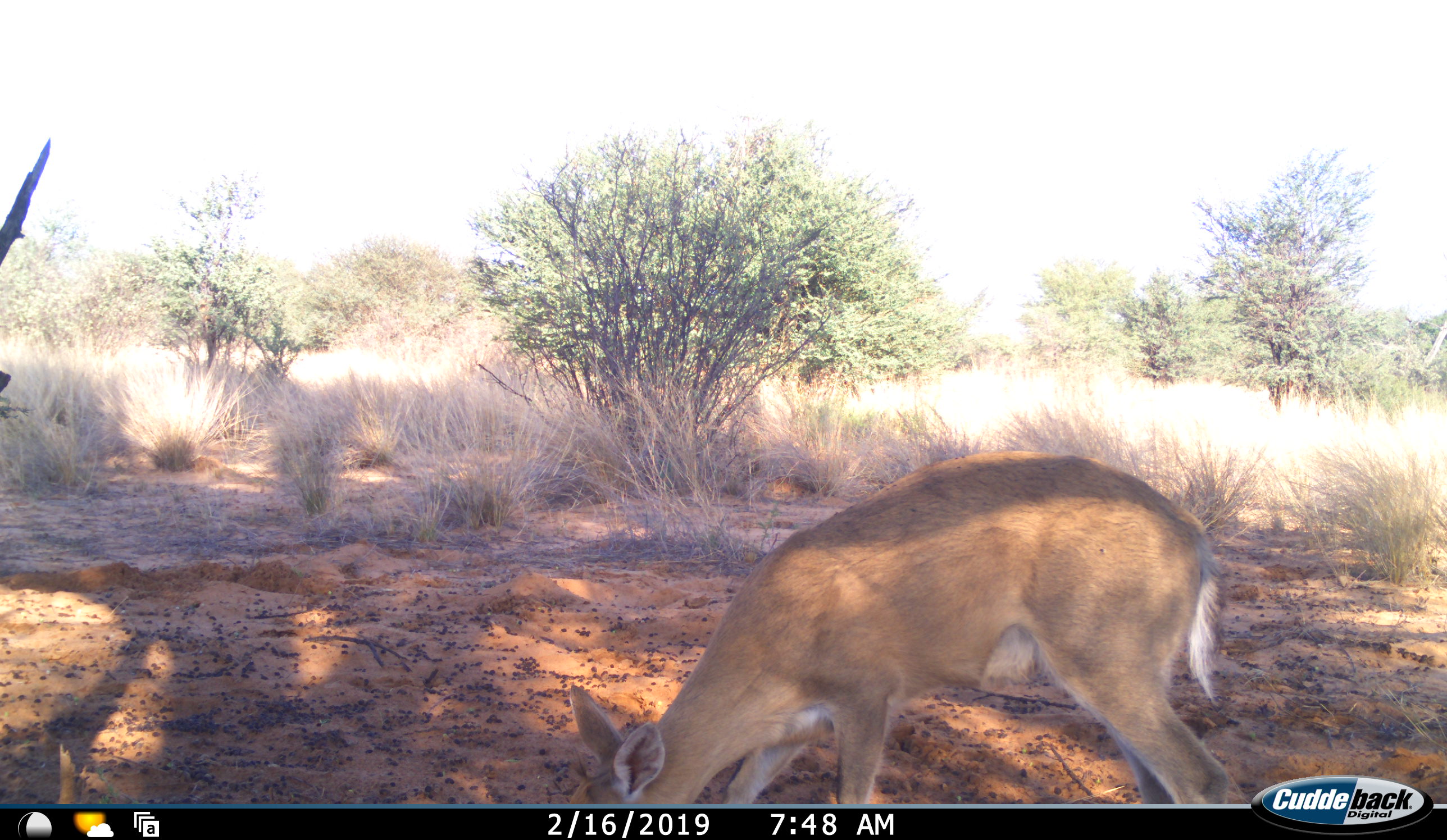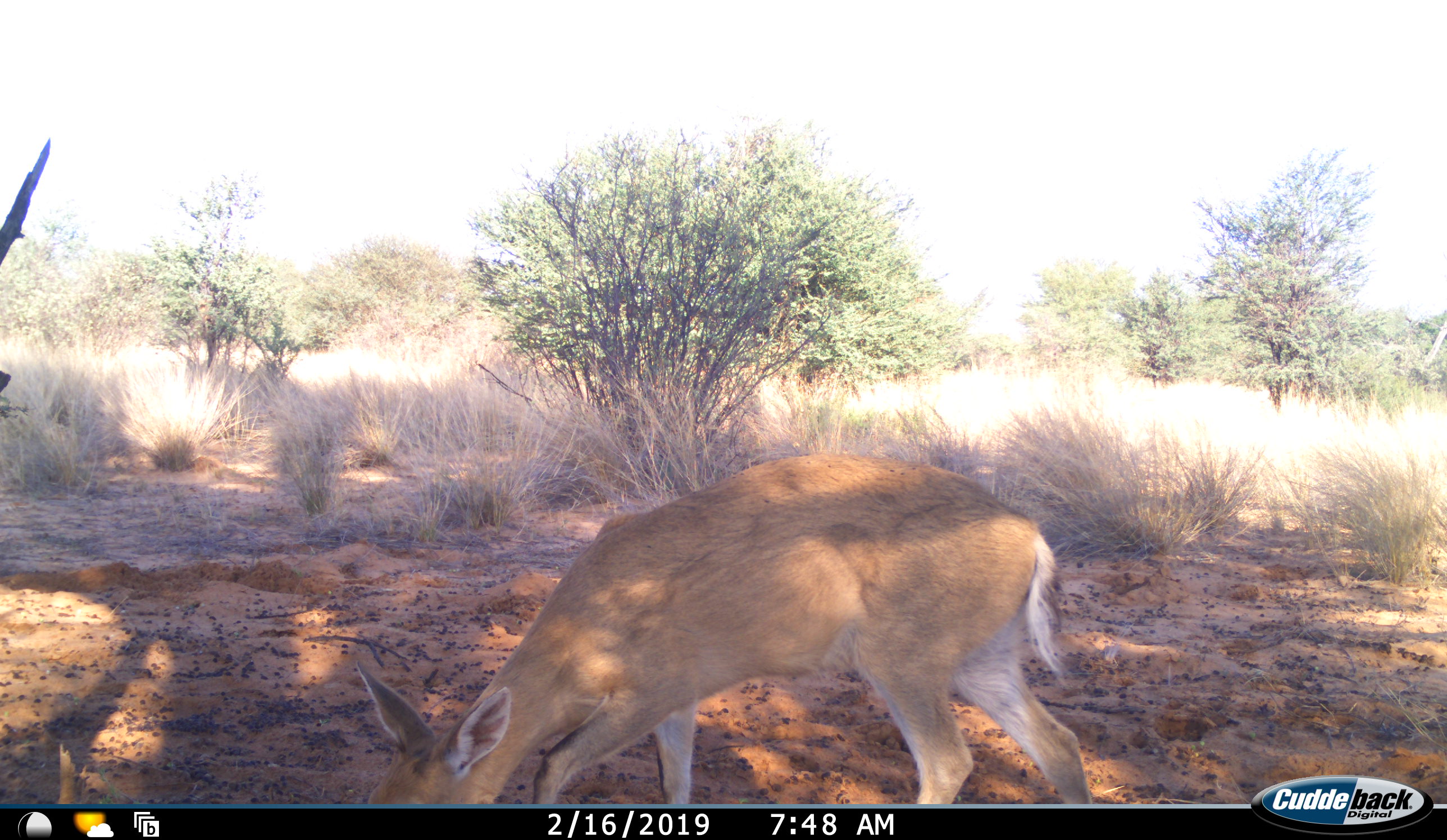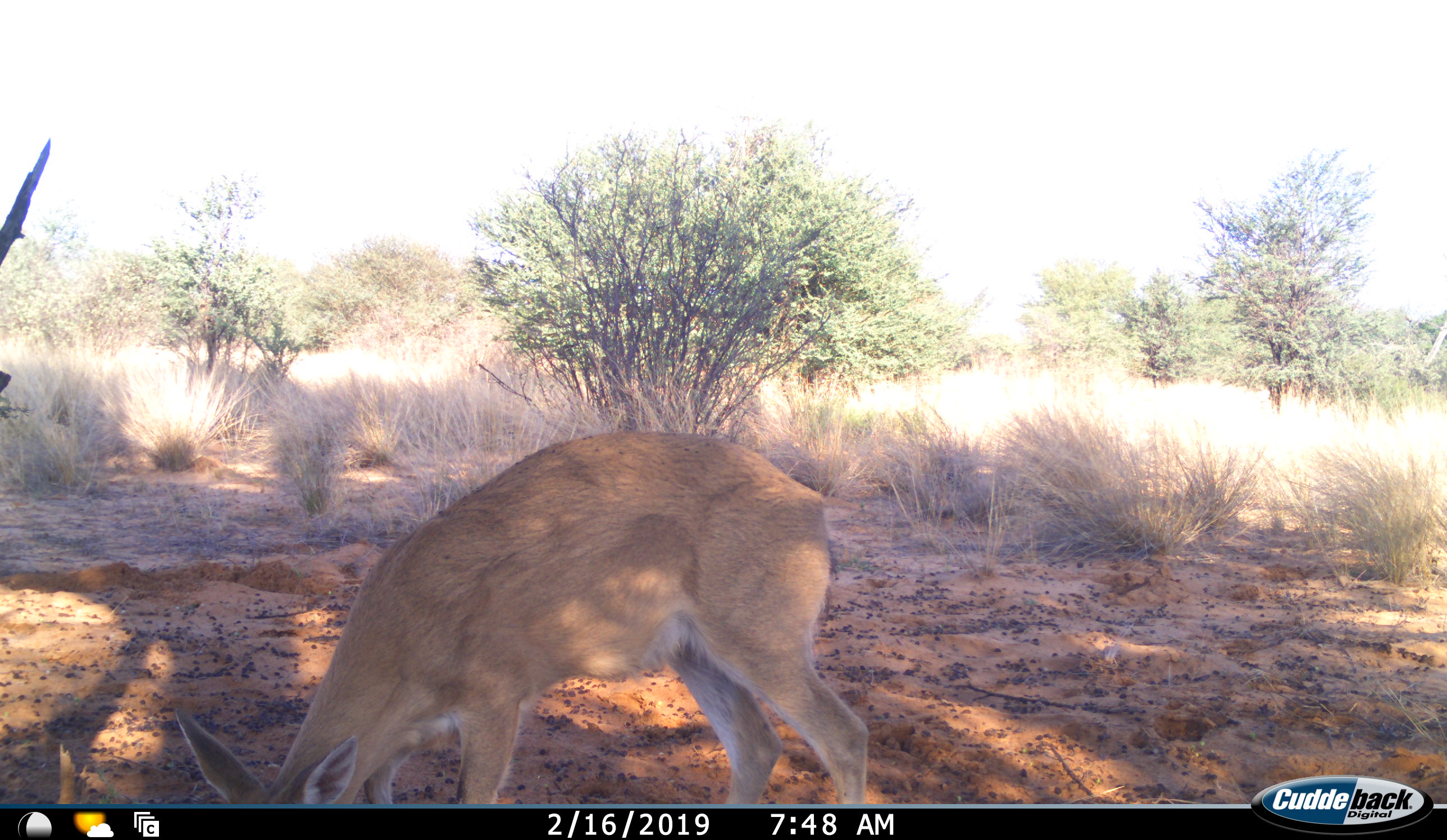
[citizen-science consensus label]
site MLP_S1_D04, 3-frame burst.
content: unidentified animal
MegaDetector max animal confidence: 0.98